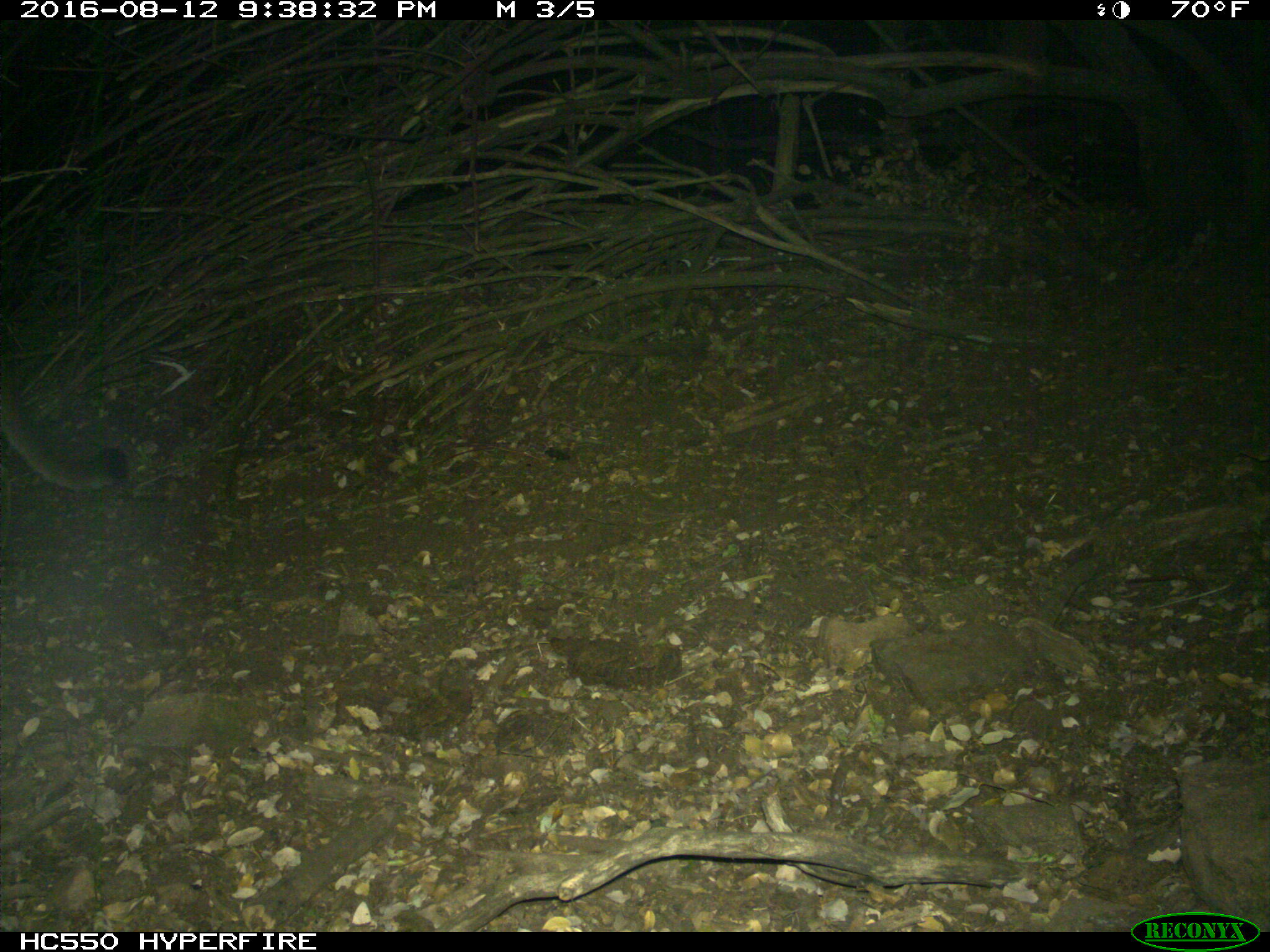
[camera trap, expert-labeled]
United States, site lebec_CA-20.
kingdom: Animalia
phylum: Chordata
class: Mammalia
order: Carnivora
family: Felidae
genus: Puma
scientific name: Puma concolor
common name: mountain lion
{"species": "Puma concolor (mountain lion)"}